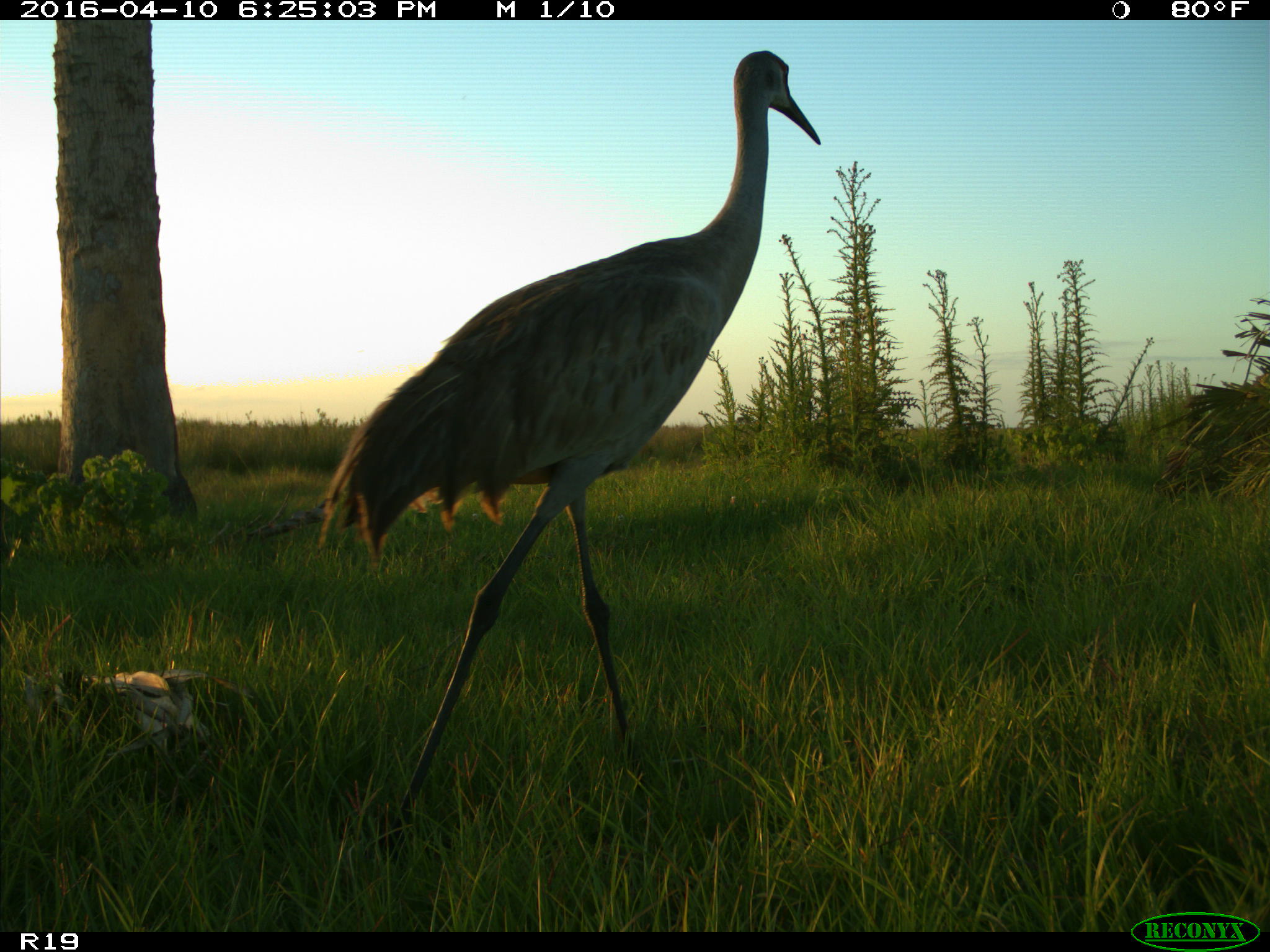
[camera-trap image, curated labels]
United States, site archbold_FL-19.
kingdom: Animalia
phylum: Chordata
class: Aves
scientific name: Aves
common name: birds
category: unidentified bird